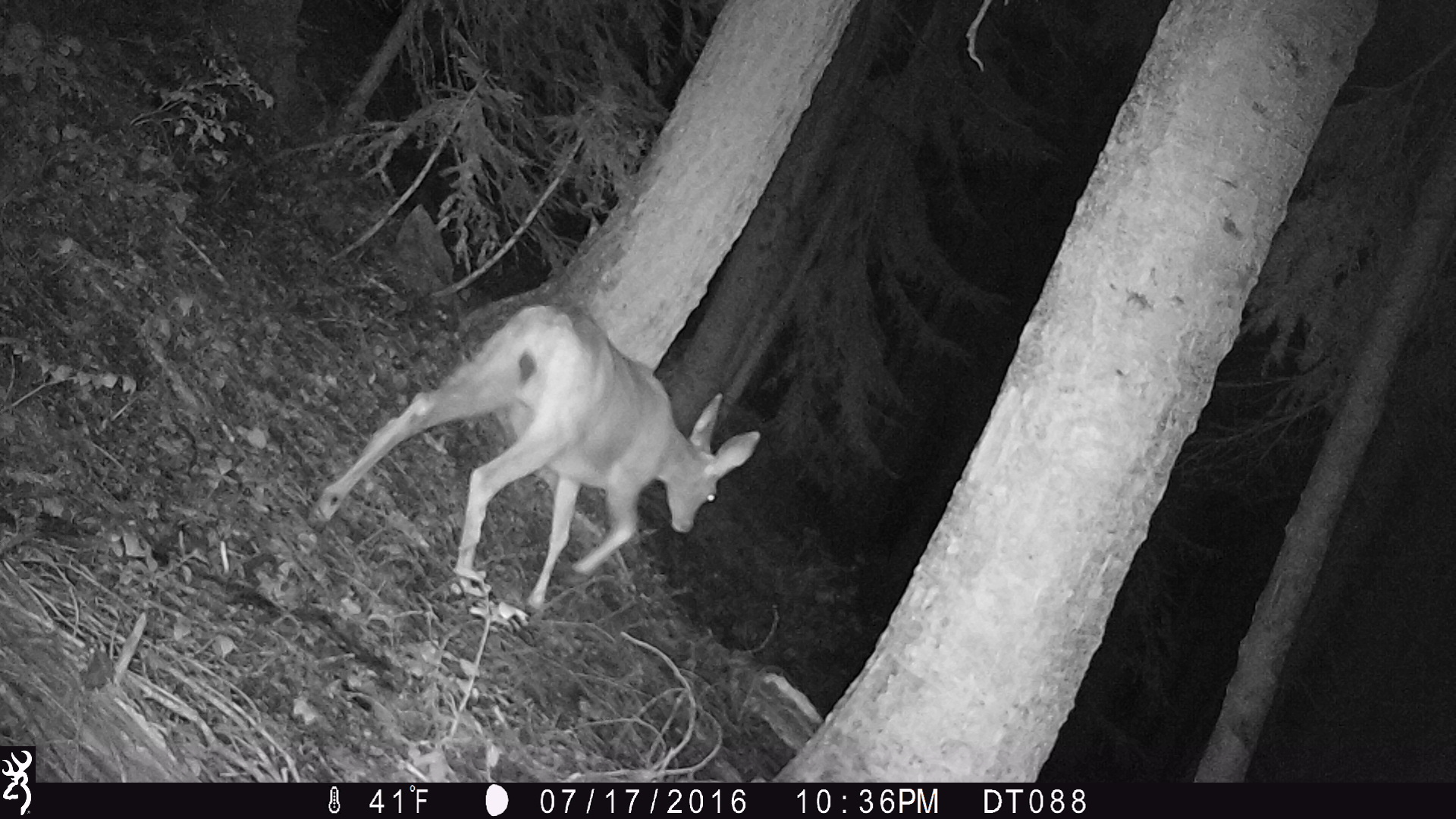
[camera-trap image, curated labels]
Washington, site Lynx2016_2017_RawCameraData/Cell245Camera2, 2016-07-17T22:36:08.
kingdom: Animalia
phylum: Chordata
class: Mammalia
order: Artiodactyla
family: Cervidae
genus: Odocoileus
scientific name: Odocoileus hemionus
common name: mule deer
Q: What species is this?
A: Odocoileus hemionus (mule deer).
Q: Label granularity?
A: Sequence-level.